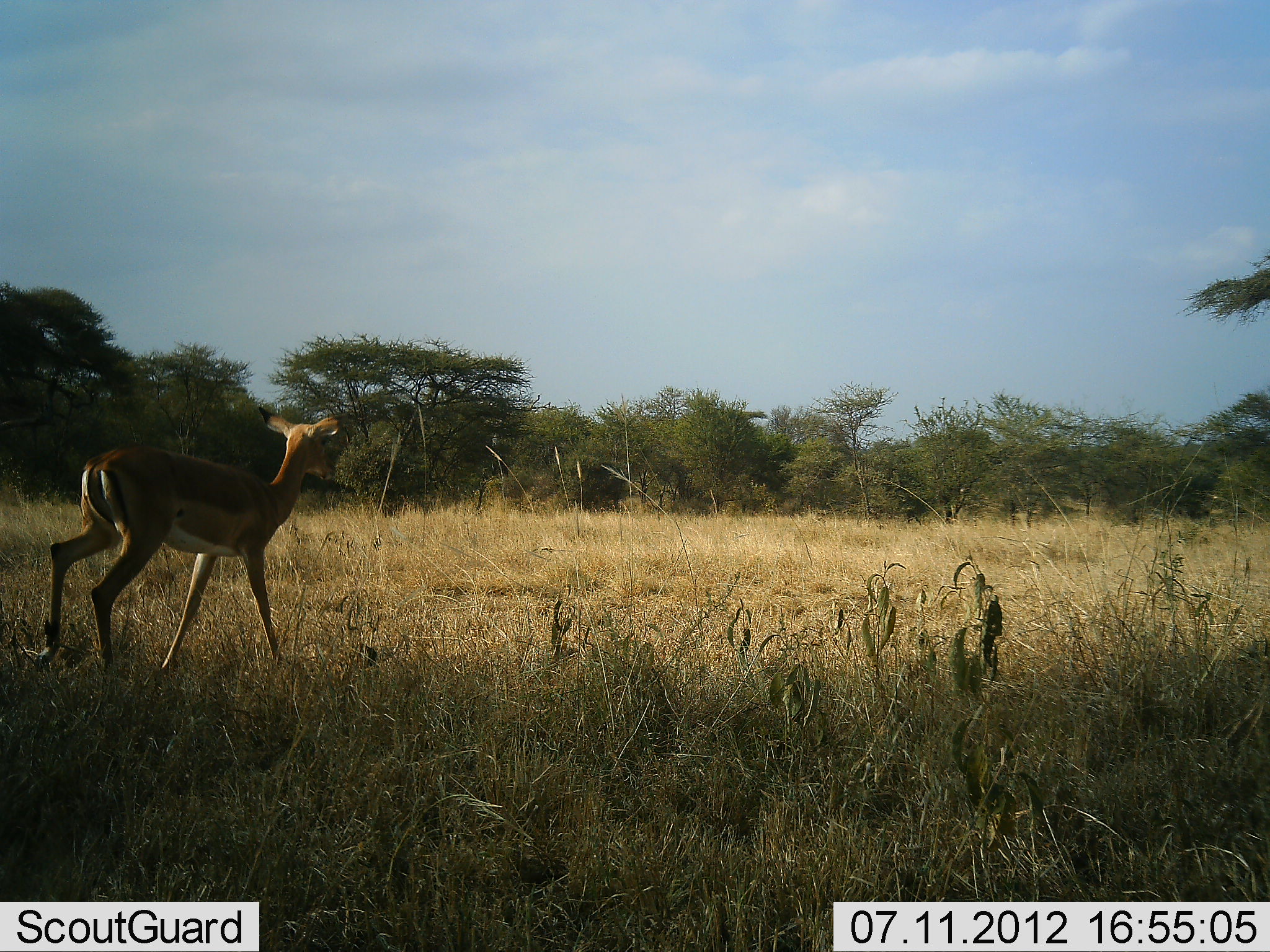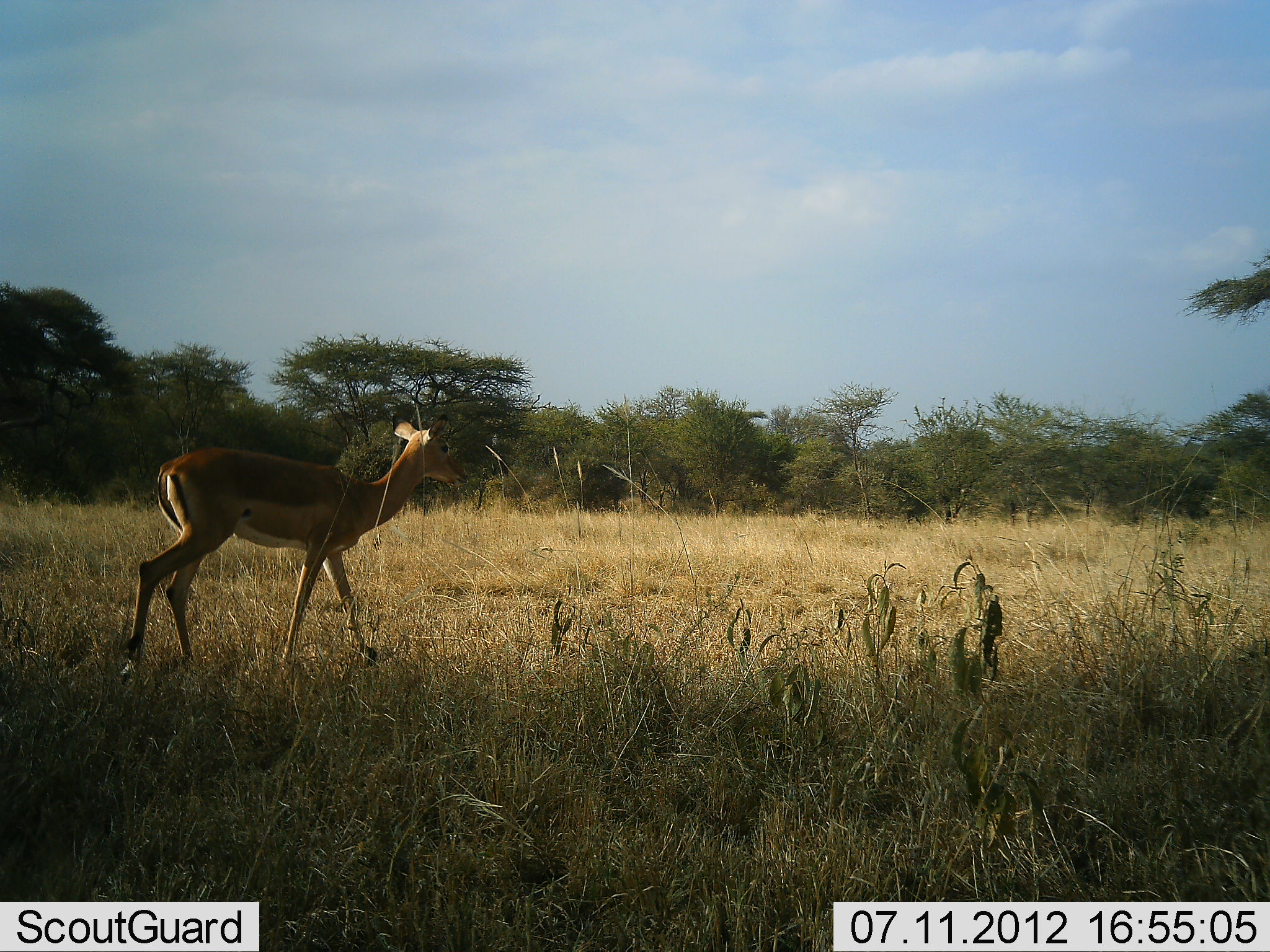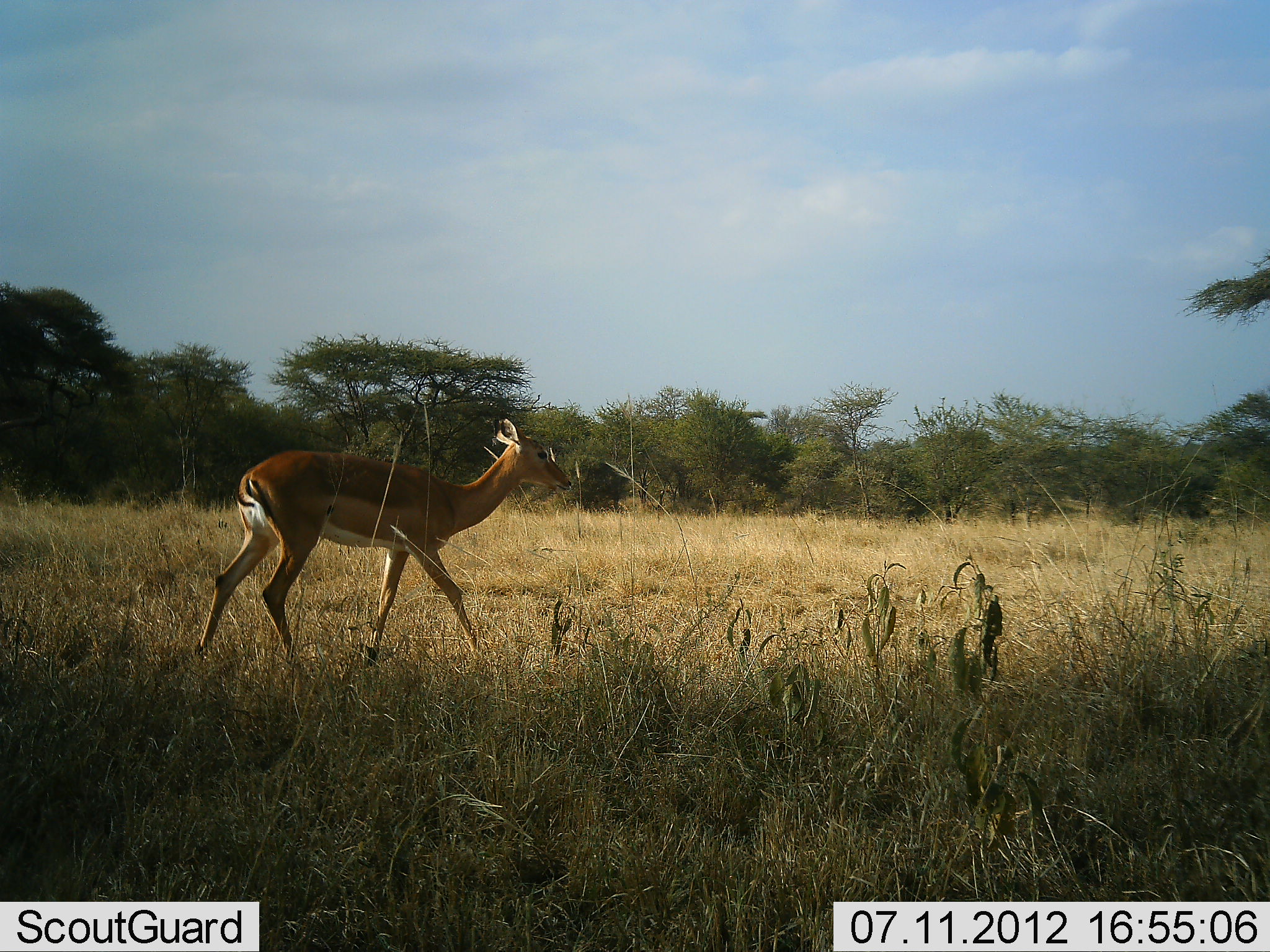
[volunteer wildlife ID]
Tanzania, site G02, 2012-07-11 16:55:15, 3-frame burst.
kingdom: Animalia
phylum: Chordata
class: Mammalia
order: Artiodactyla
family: Bovidae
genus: Aepyceros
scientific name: Aepyceros melampus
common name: impala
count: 1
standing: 0%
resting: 0%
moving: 100%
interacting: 0%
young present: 0%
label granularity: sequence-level